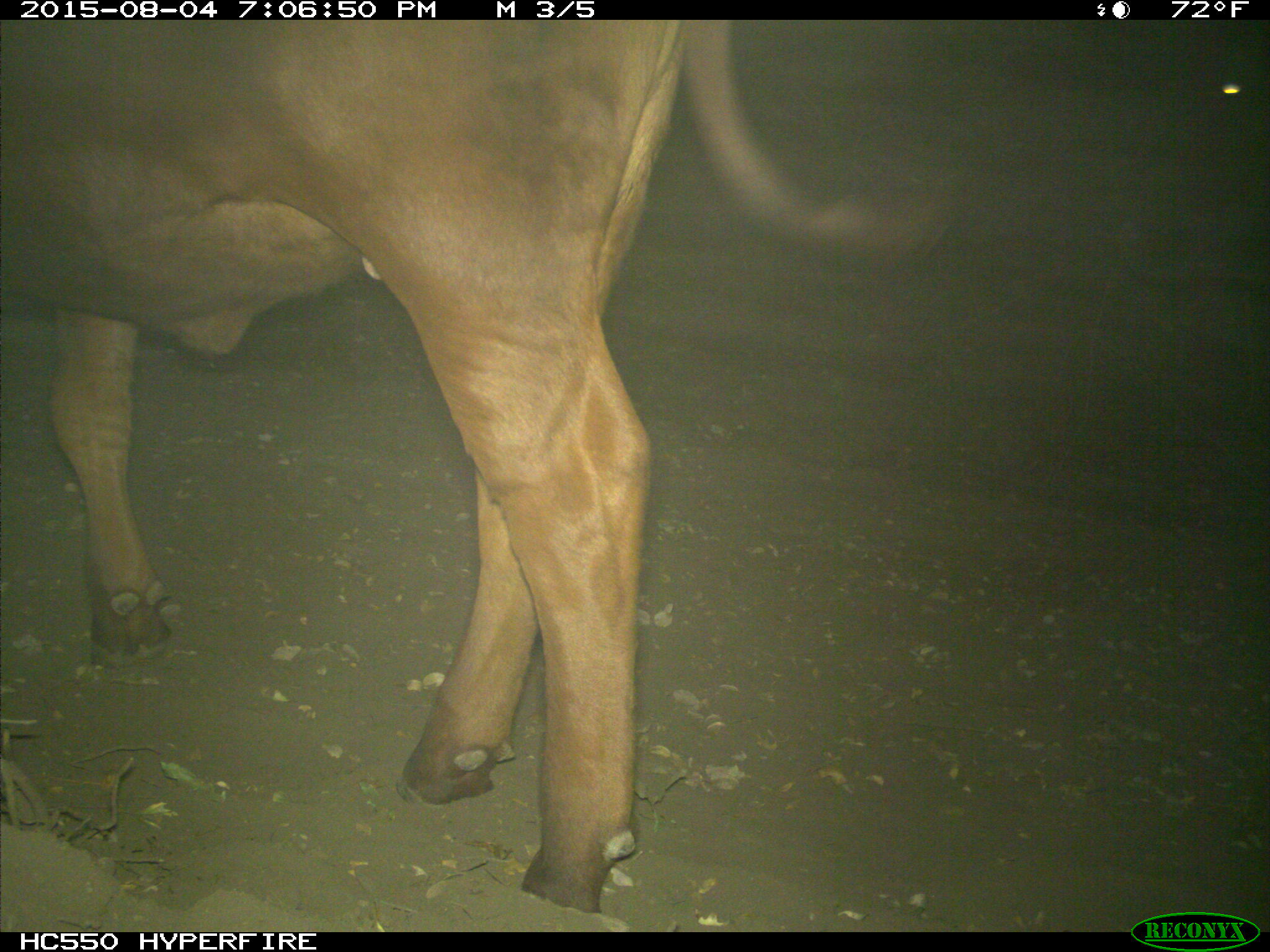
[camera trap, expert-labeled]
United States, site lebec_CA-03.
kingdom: Animalia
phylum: Chordata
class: Mammalia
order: Artiodactyla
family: Bovidae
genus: Bos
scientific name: Bos taurus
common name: domestic cow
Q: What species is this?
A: Bos taurus (domestic cow).